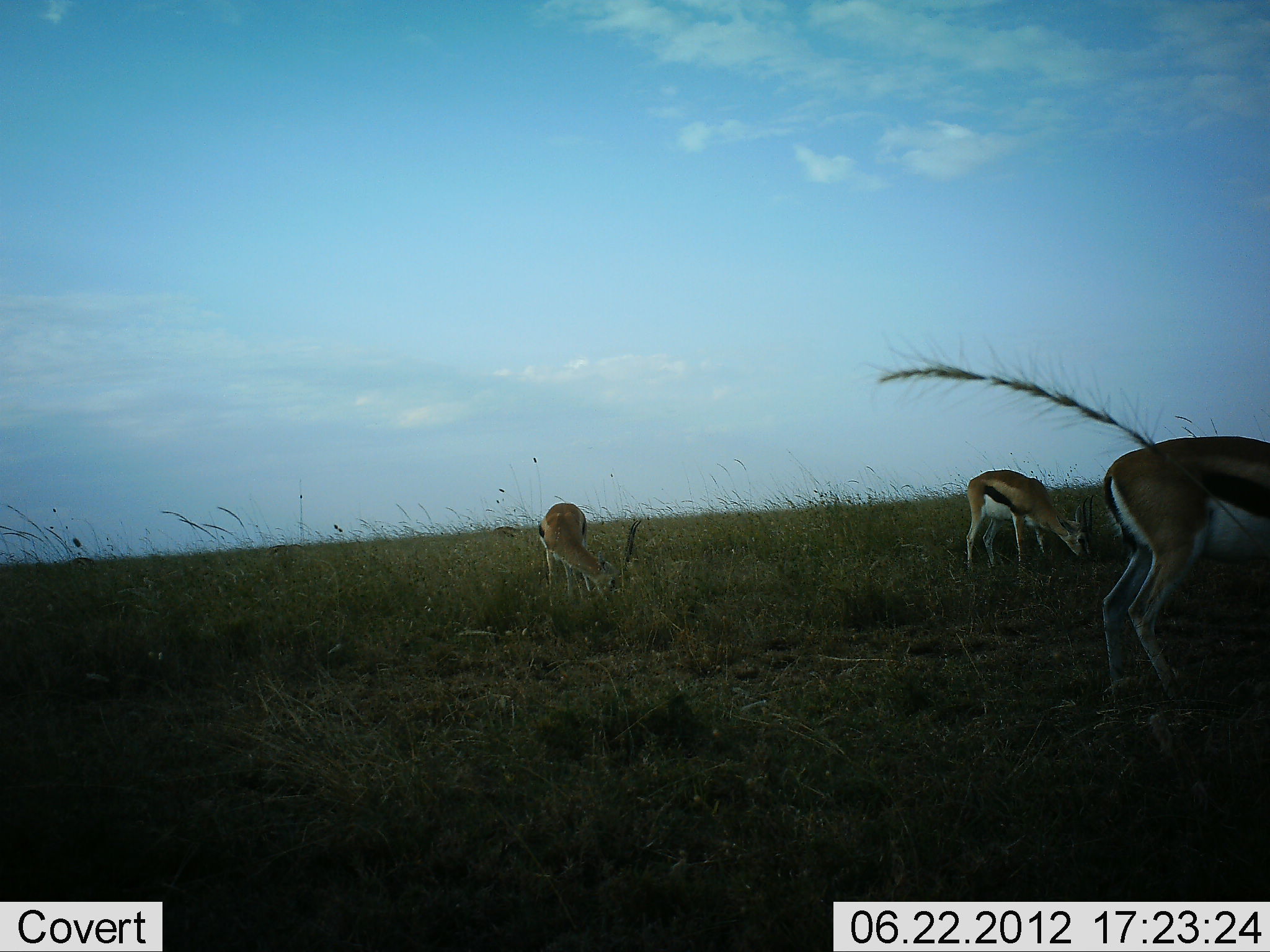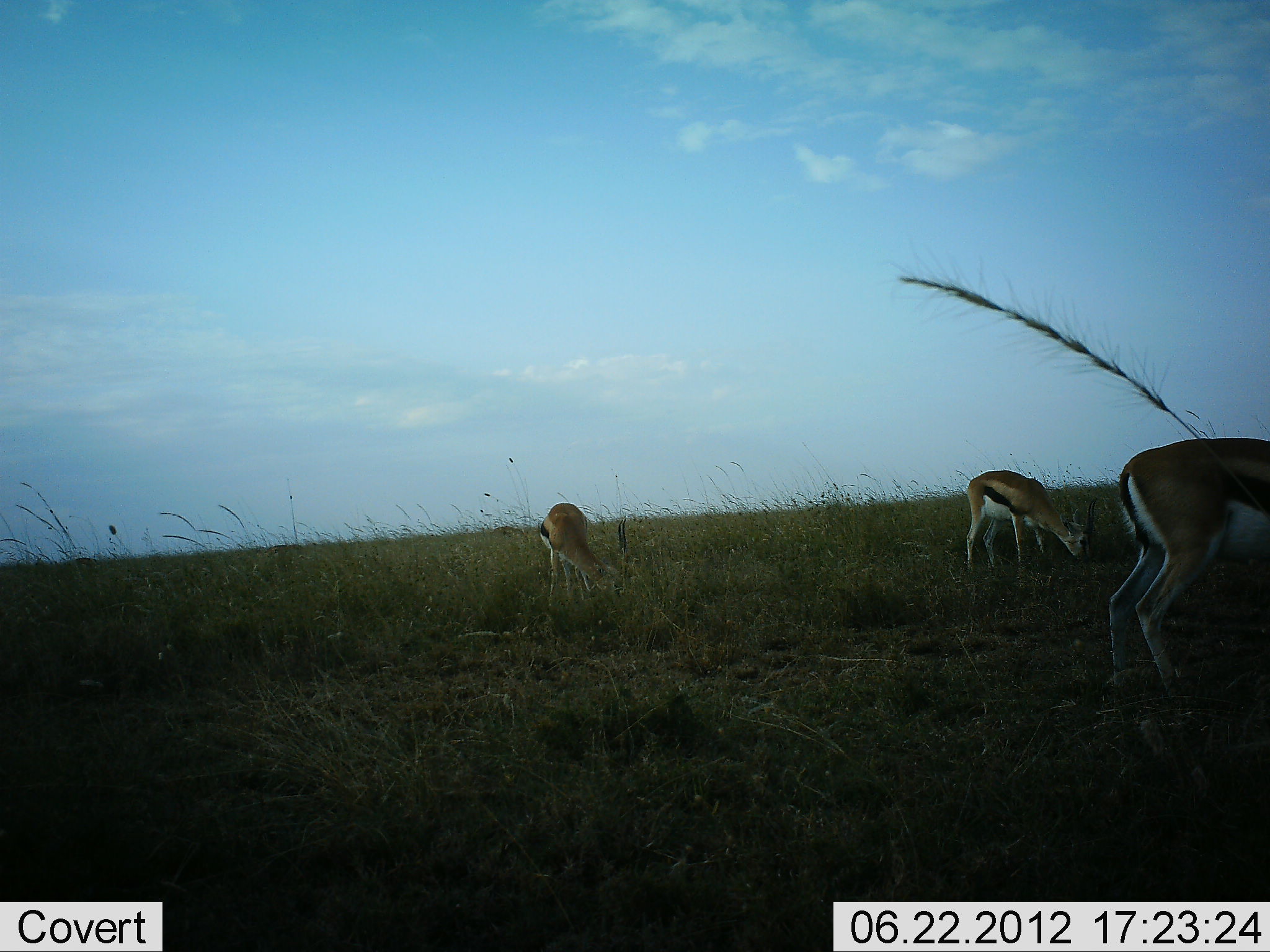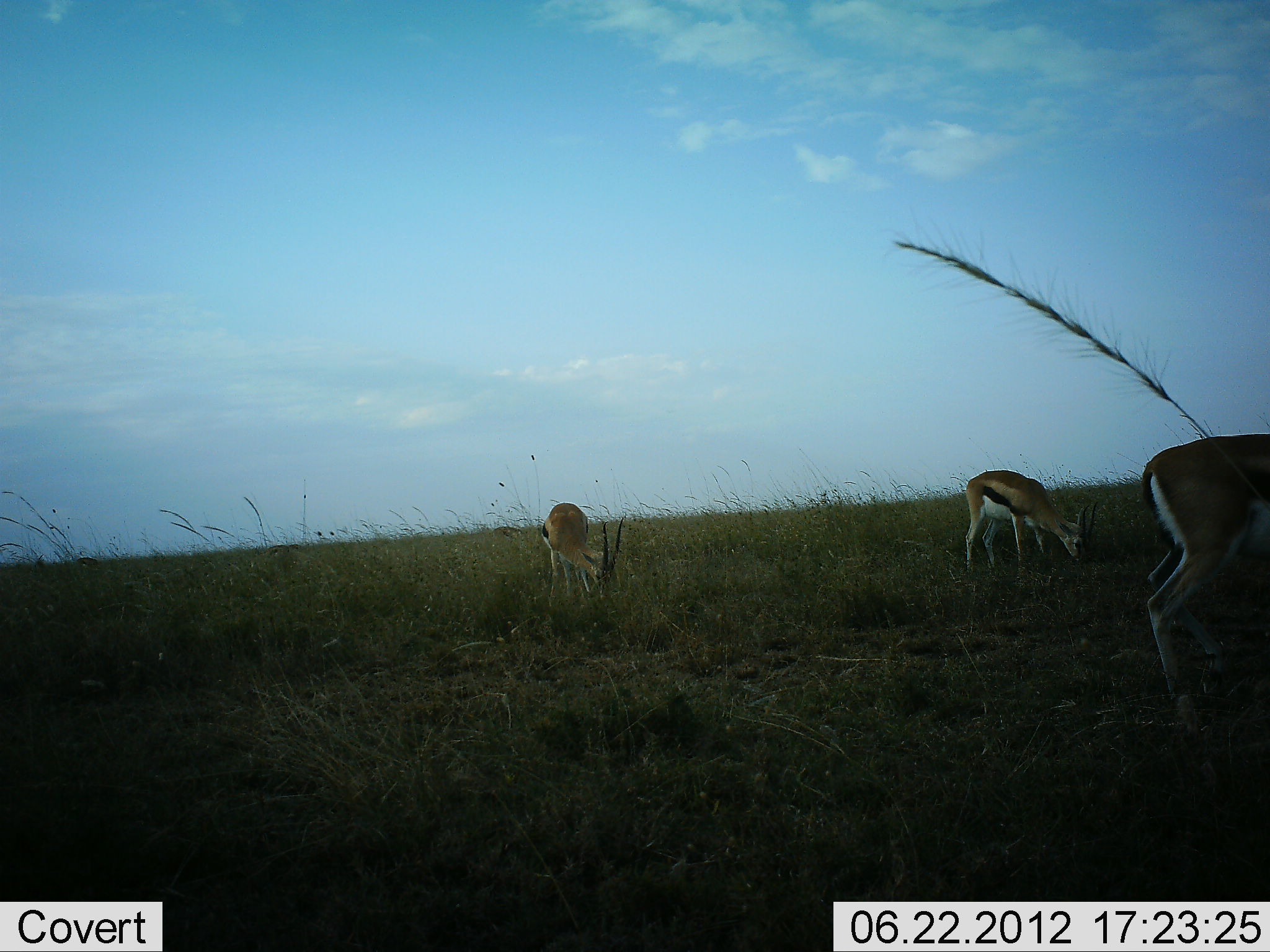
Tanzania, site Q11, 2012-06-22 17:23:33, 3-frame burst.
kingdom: Animalia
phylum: Chordata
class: Mammalia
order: Artiodactyla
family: Bovidae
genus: Eudorcas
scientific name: Eudorcas thomsonii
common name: thomson's gazelle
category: gazellethomsons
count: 3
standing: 10%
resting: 0%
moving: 0%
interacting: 0%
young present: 0%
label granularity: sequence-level